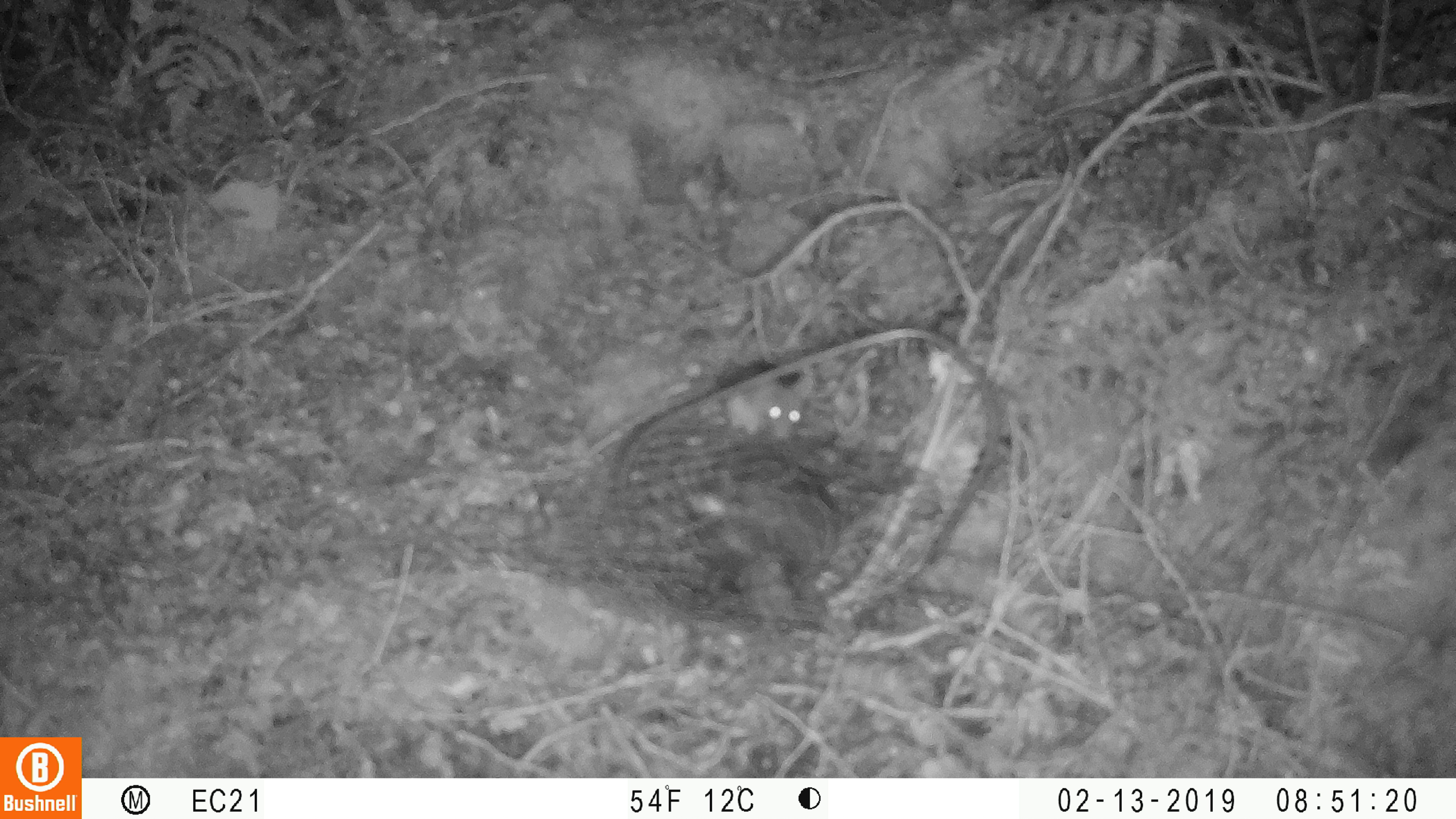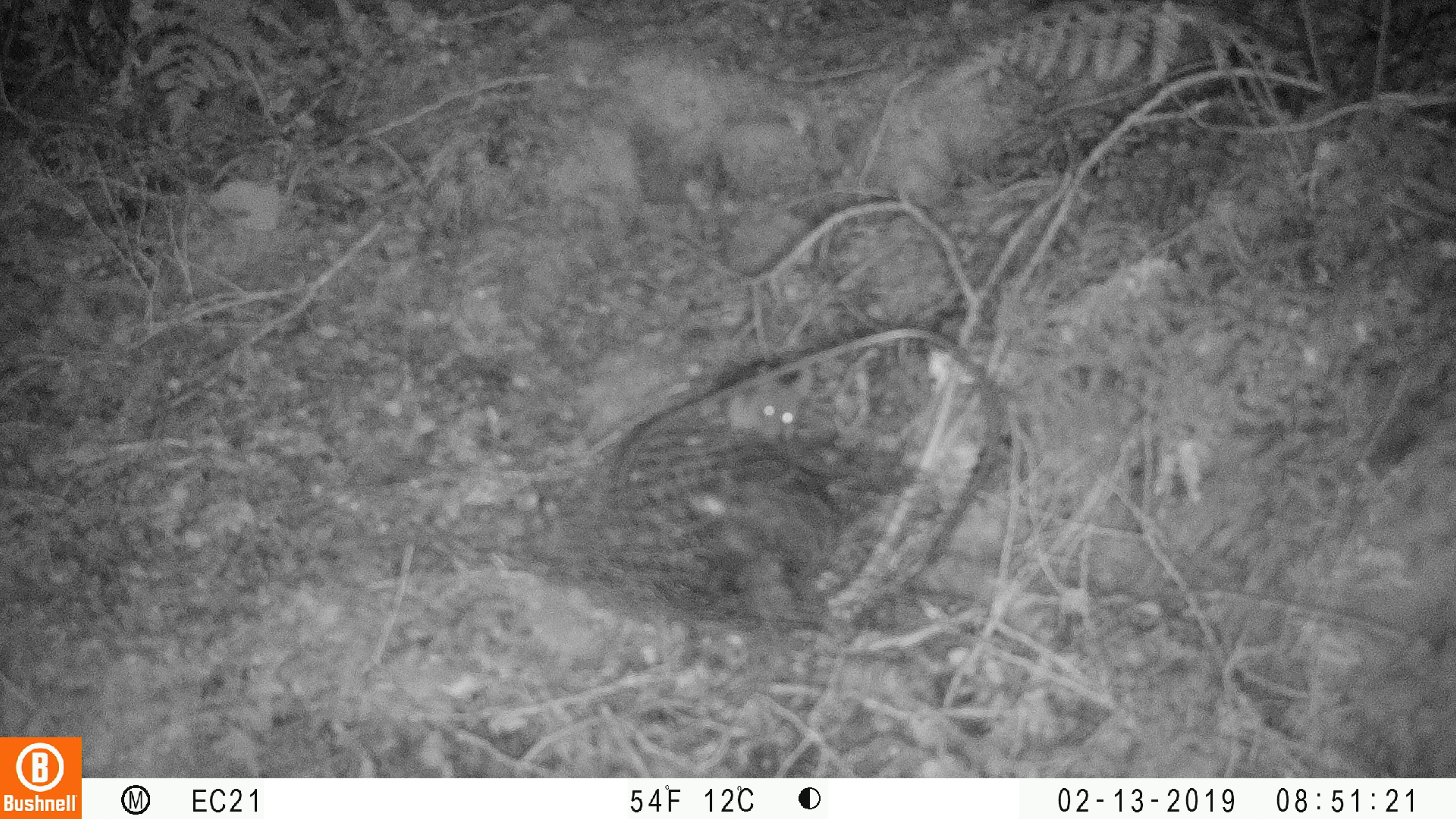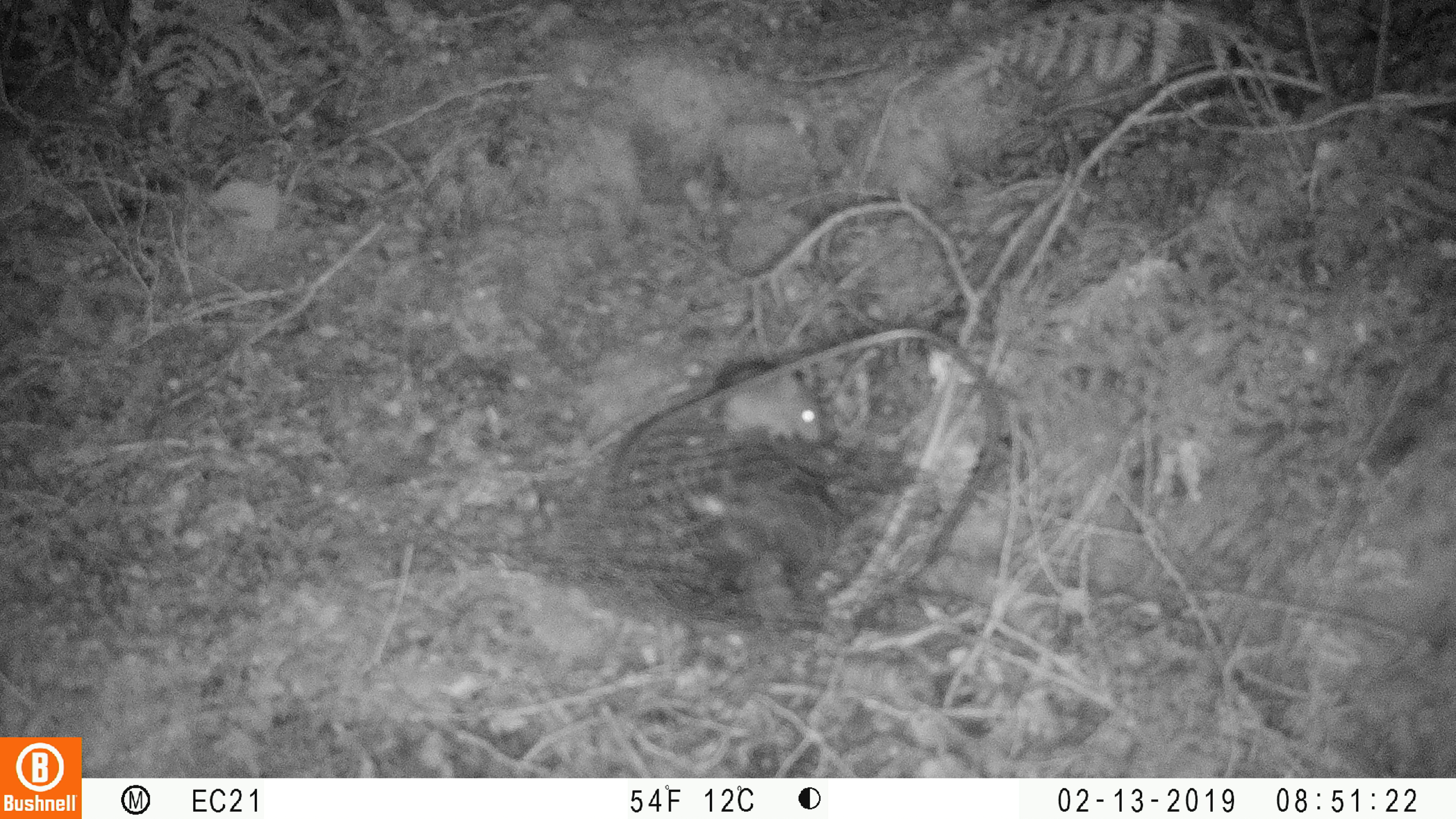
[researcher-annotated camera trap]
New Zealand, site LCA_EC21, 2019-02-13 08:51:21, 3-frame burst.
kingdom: Animalia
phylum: Chordata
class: Mammalia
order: Rodentia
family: Muridae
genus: Mus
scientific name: Mus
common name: mouse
Mouse (Mus).